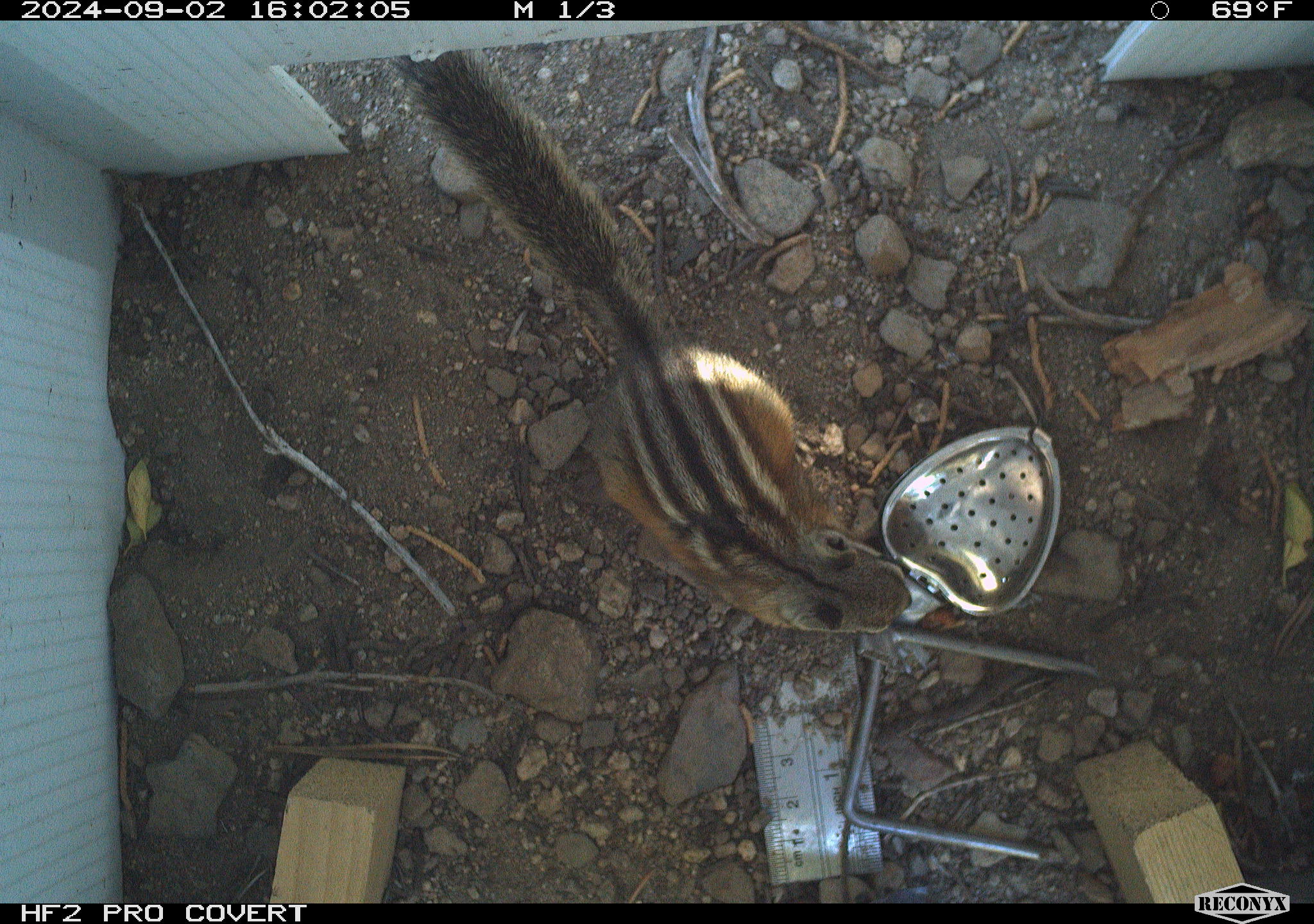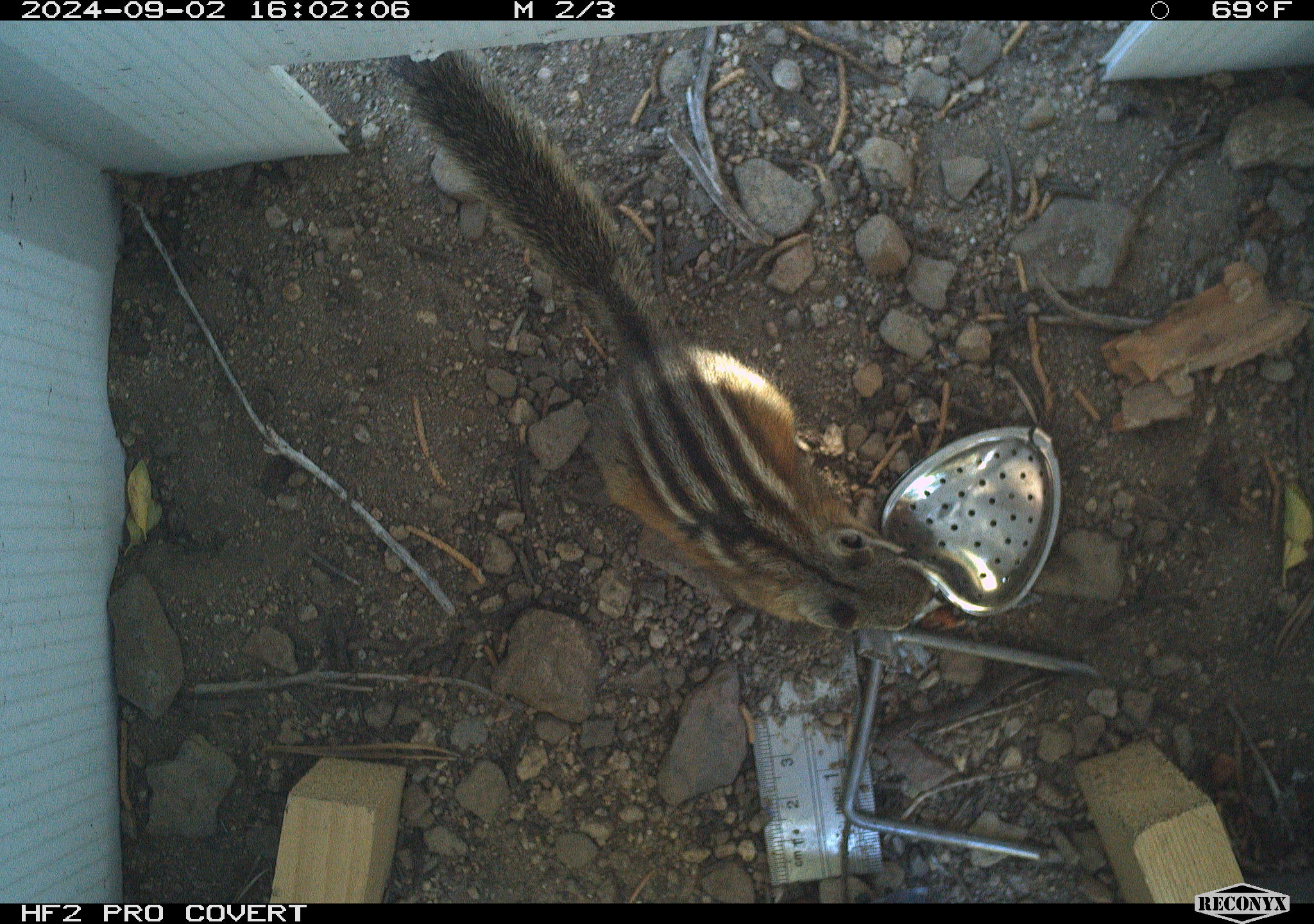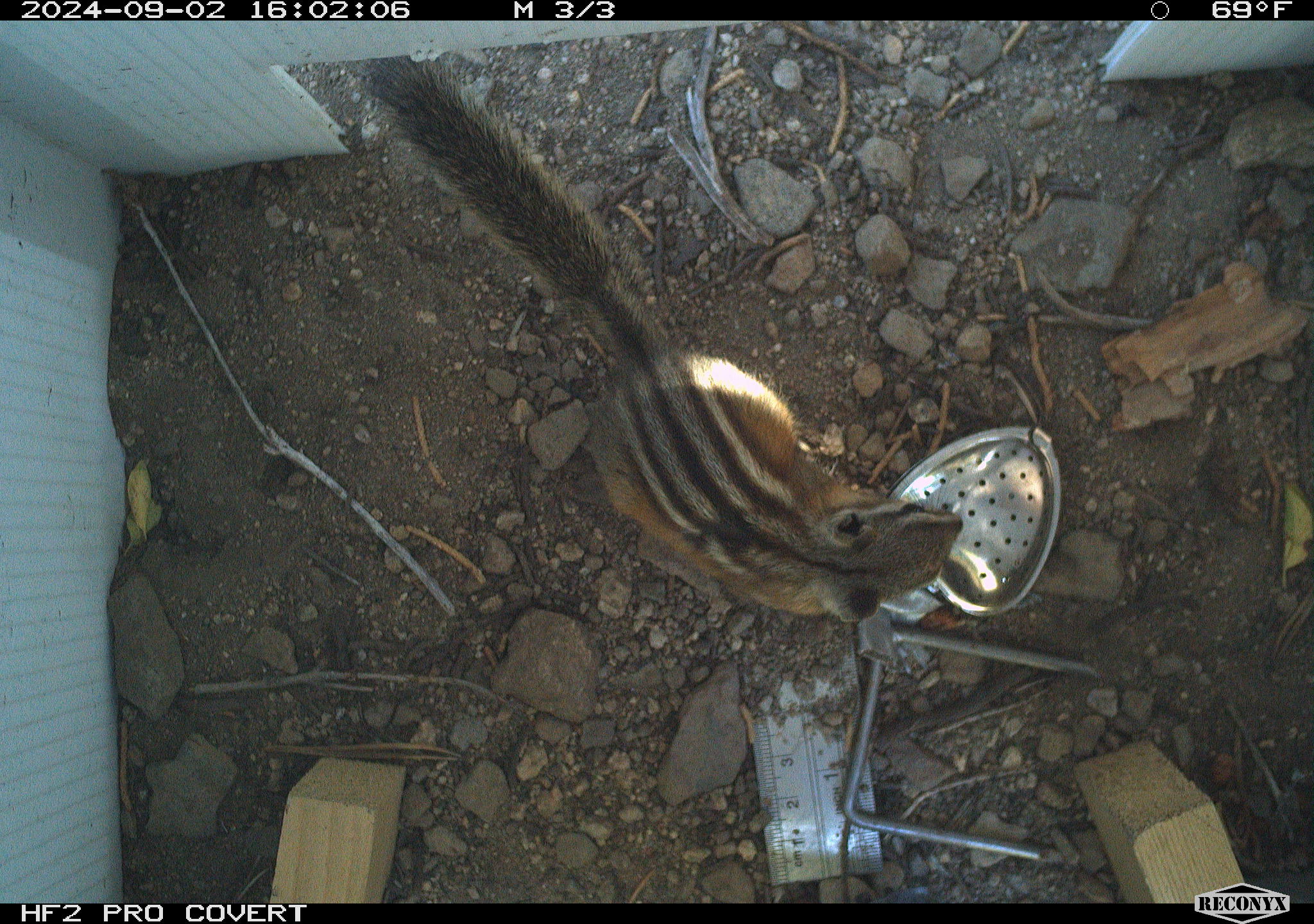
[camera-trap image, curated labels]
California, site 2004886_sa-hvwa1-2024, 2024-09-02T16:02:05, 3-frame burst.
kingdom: Animalia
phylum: Chordata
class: Mammalia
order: Rodentia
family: Sciuridae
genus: Neotamias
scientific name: Neotamias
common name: western chipmunks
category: neotamias species